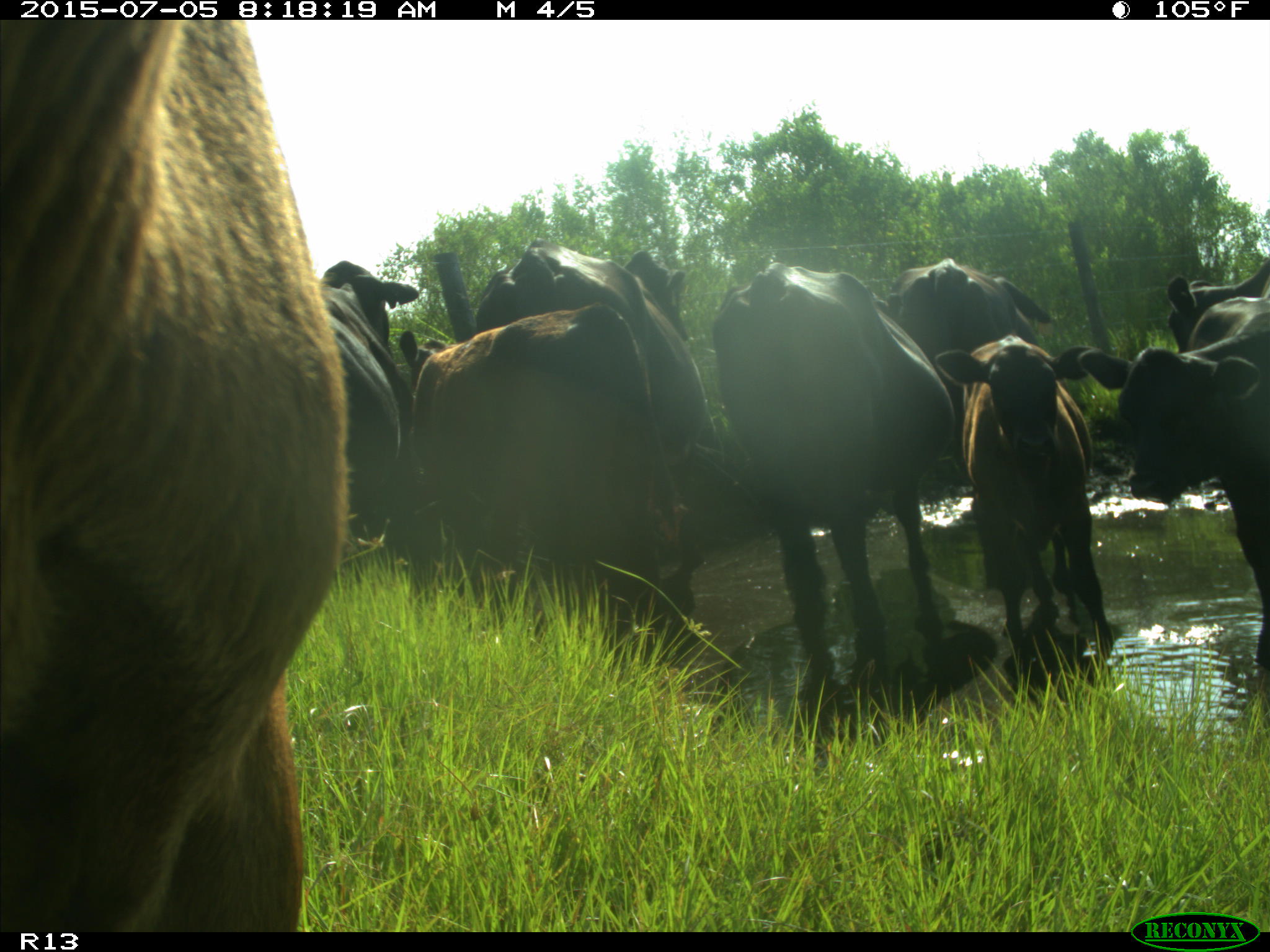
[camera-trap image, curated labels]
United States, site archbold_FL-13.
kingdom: Animalia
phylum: Chordata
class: Mammalia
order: Artiodactyla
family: Bovidae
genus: Bos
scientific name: Bos taurus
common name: domestic cow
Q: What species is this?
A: Bos taurus (domestic cow).